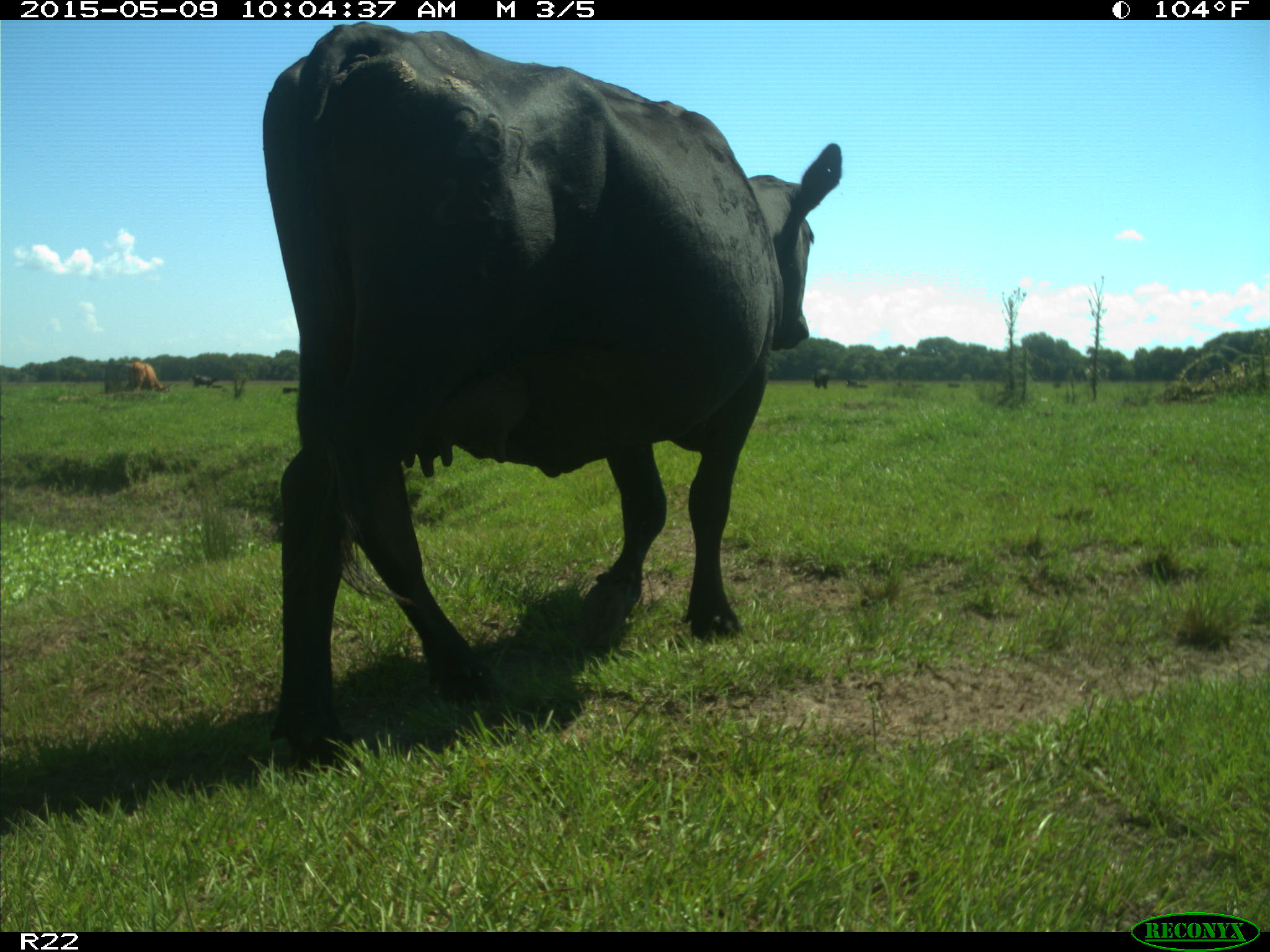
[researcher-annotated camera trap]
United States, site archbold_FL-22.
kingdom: Animalia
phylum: Chordata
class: Mammalia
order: Artiodactyla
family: Bovidae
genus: Bos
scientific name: Bos taurus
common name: domestic cow